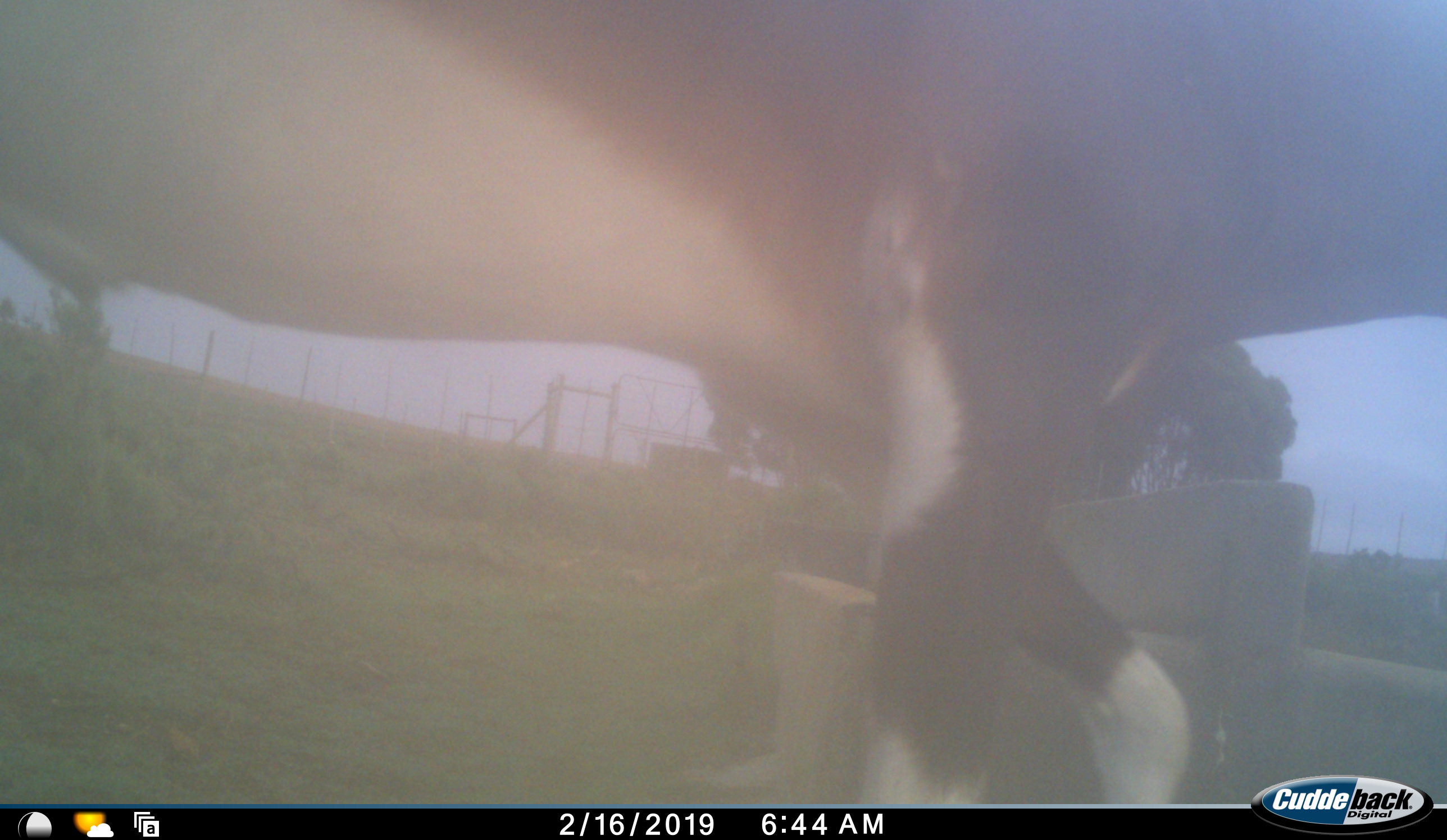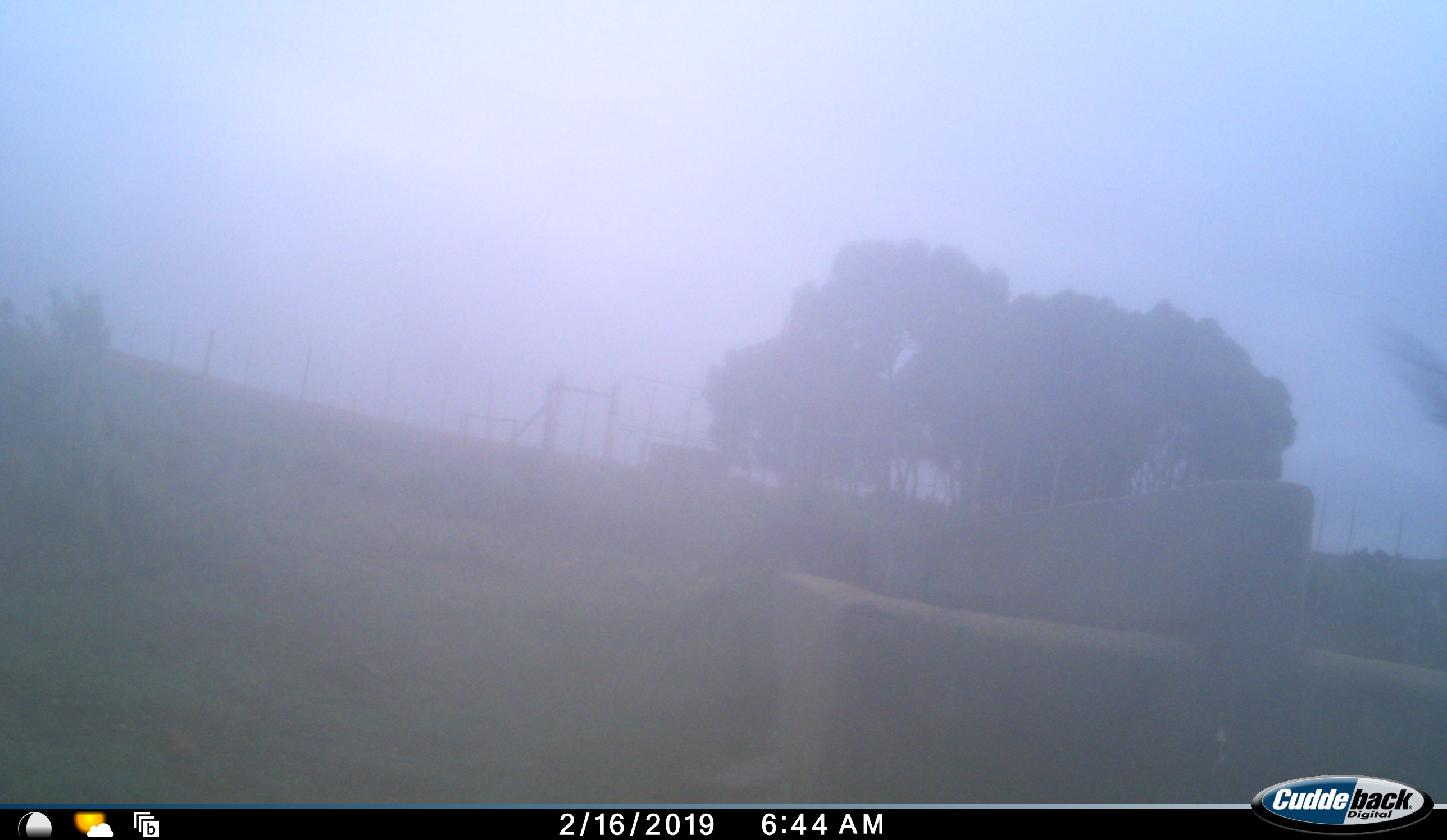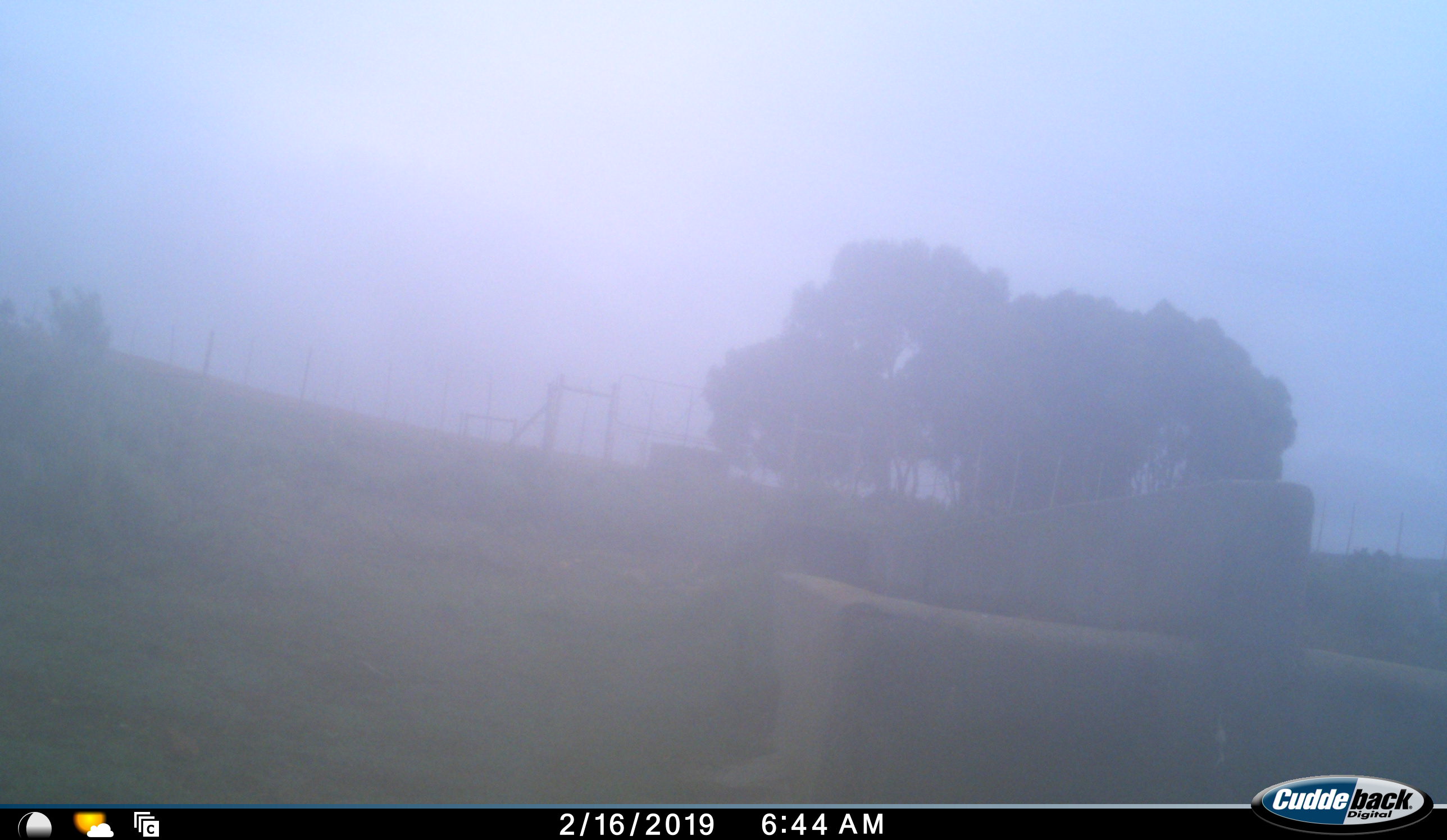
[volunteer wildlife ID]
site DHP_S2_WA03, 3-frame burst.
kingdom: Animalia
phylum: Chordata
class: Mammalia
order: Artiodactyla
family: Bovidae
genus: Damaliscus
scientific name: Damaliscus pygargus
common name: bontebok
Bontebok (Damaliscus pygargus), count 1. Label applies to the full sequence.